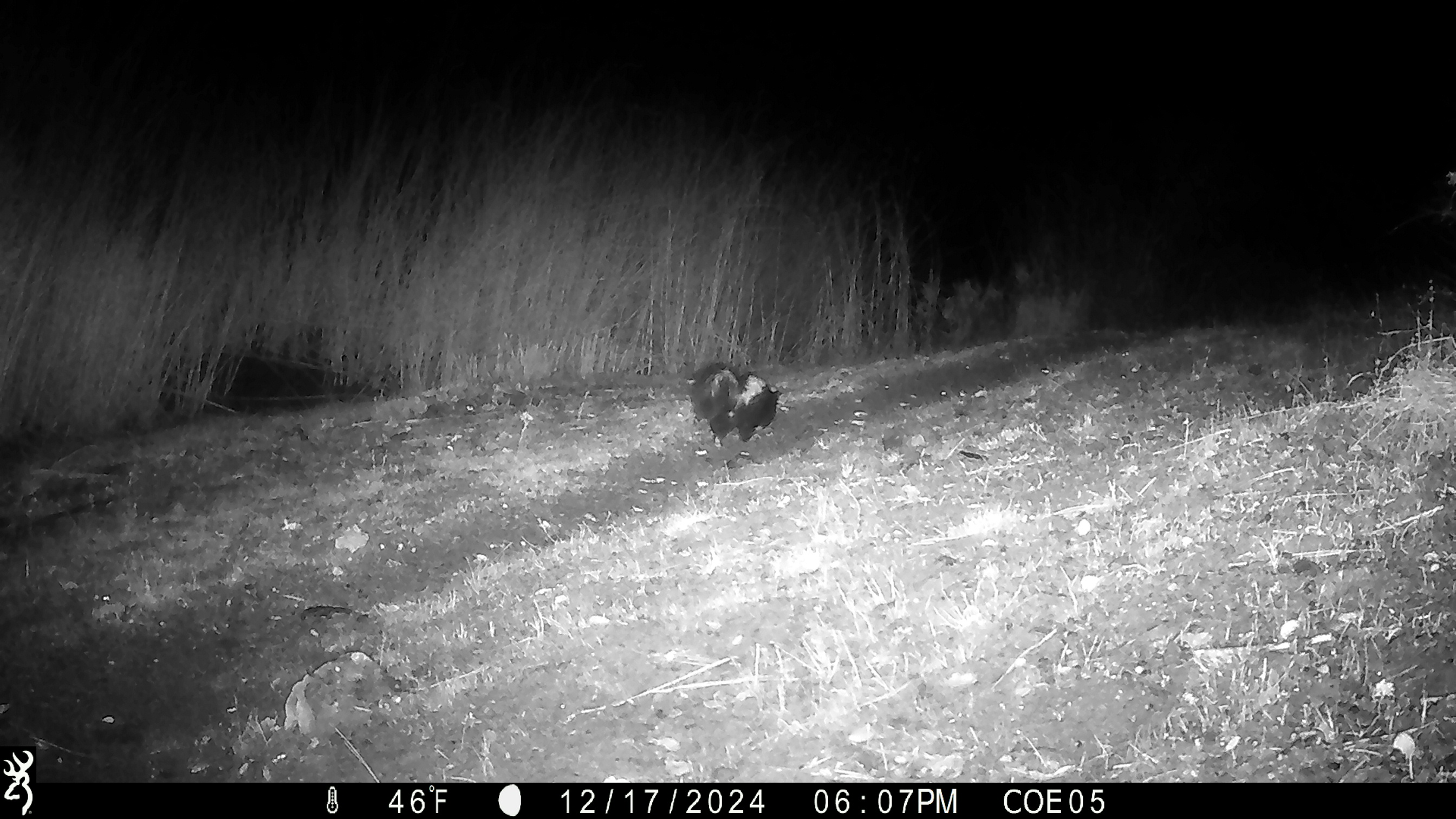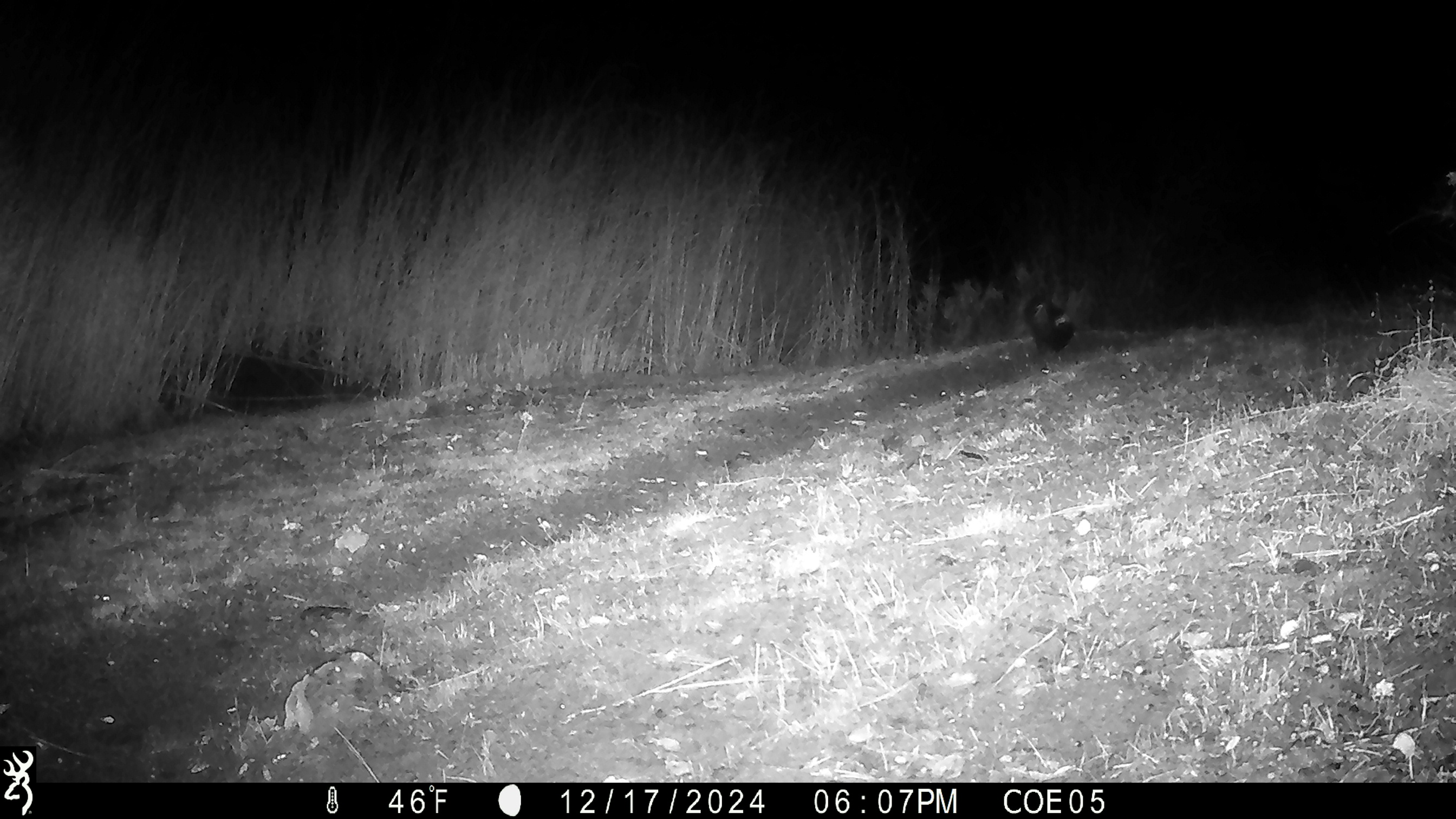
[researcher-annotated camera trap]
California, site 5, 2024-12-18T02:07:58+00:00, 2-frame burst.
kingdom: Animalia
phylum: Chordata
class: Mammalia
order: Carnivora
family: Mephitidae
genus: Mephitis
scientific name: Mephitis mephitis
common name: striped skunk